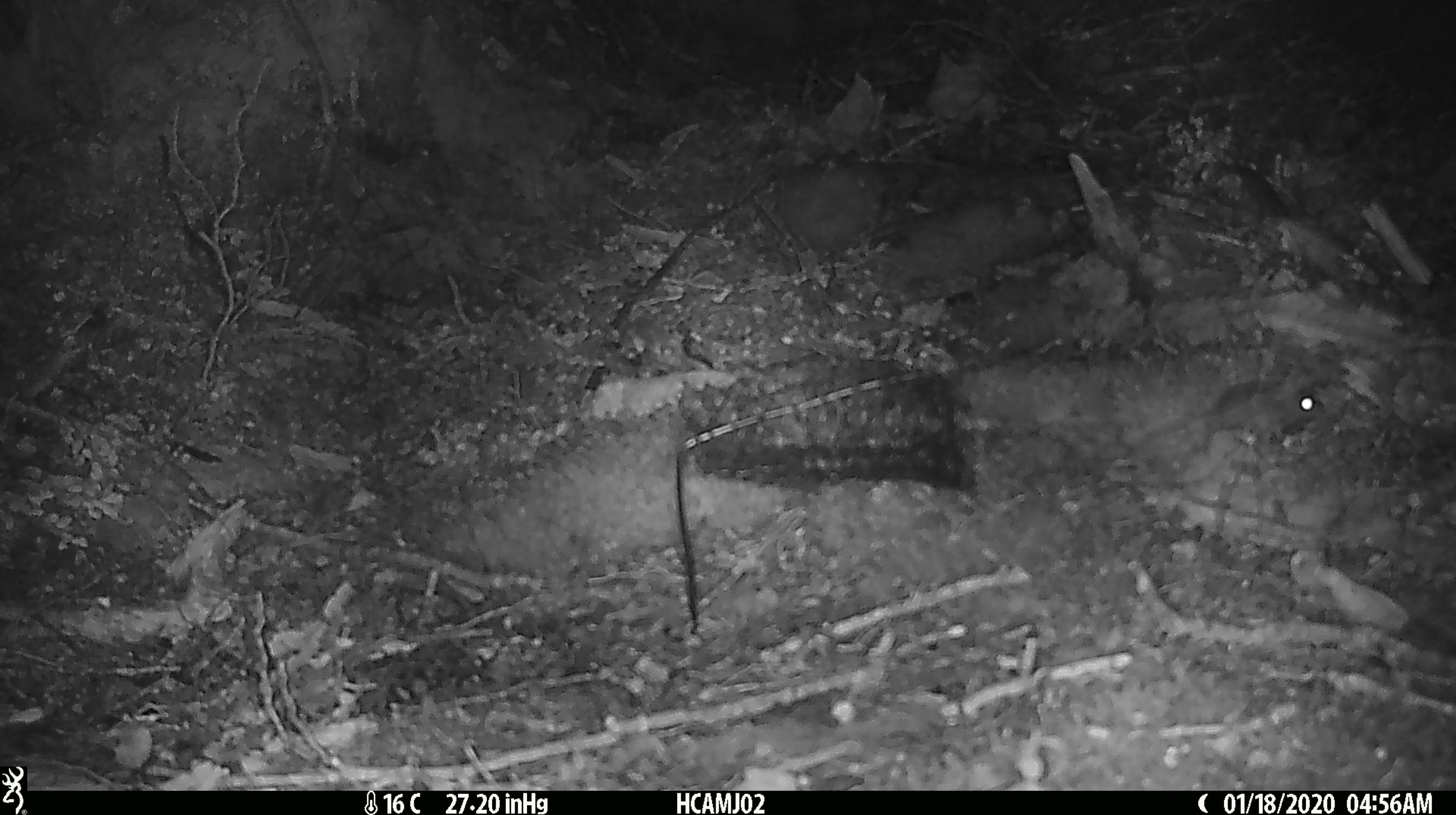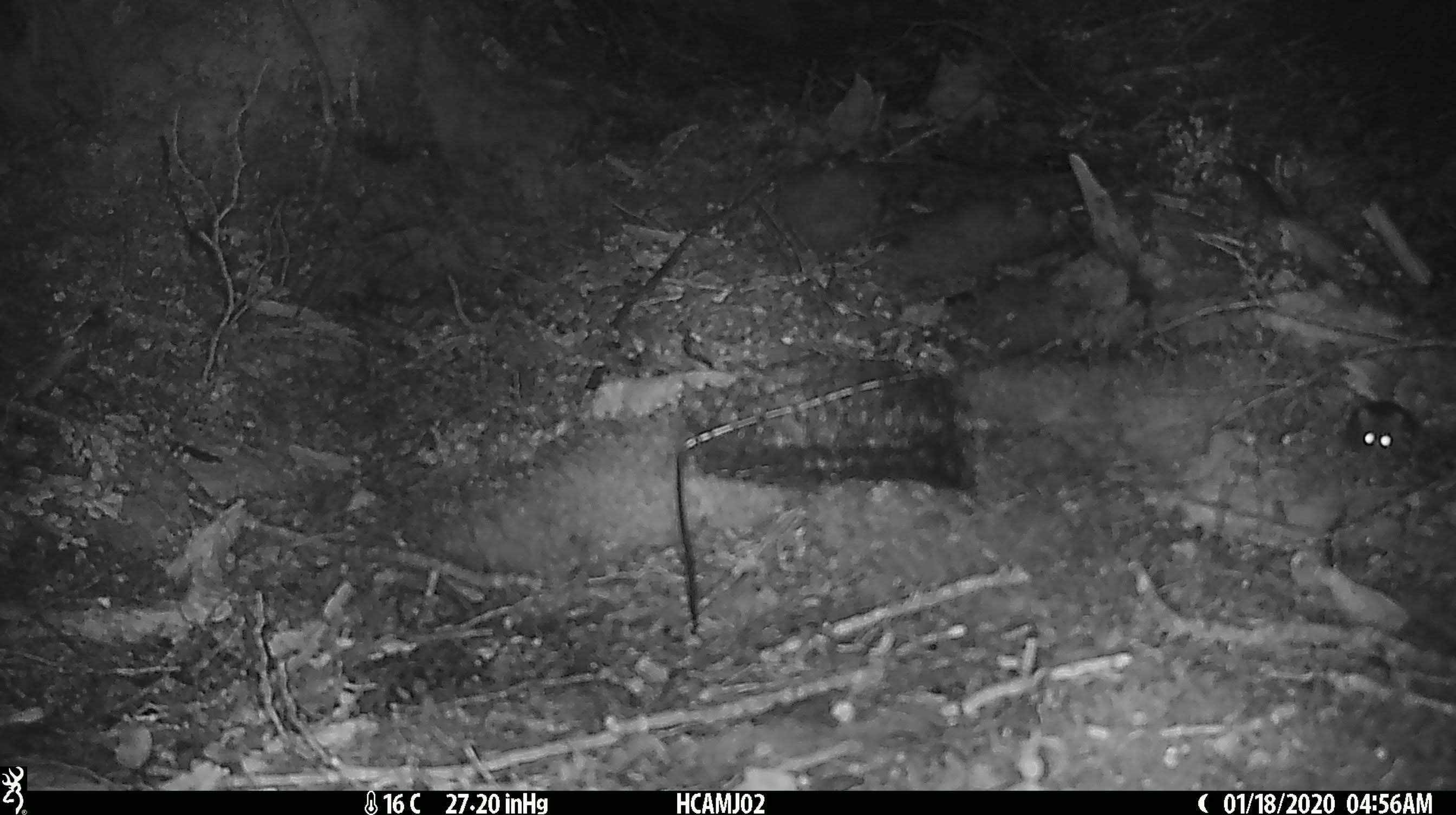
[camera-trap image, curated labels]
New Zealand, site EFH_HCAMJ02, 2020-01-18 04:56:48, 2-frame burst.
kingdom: Animalia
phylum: Chordata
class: Mammalia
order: Rodentia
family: Muridae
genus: Mus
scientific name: Mus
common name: mouse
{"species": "mouse (Mus)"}